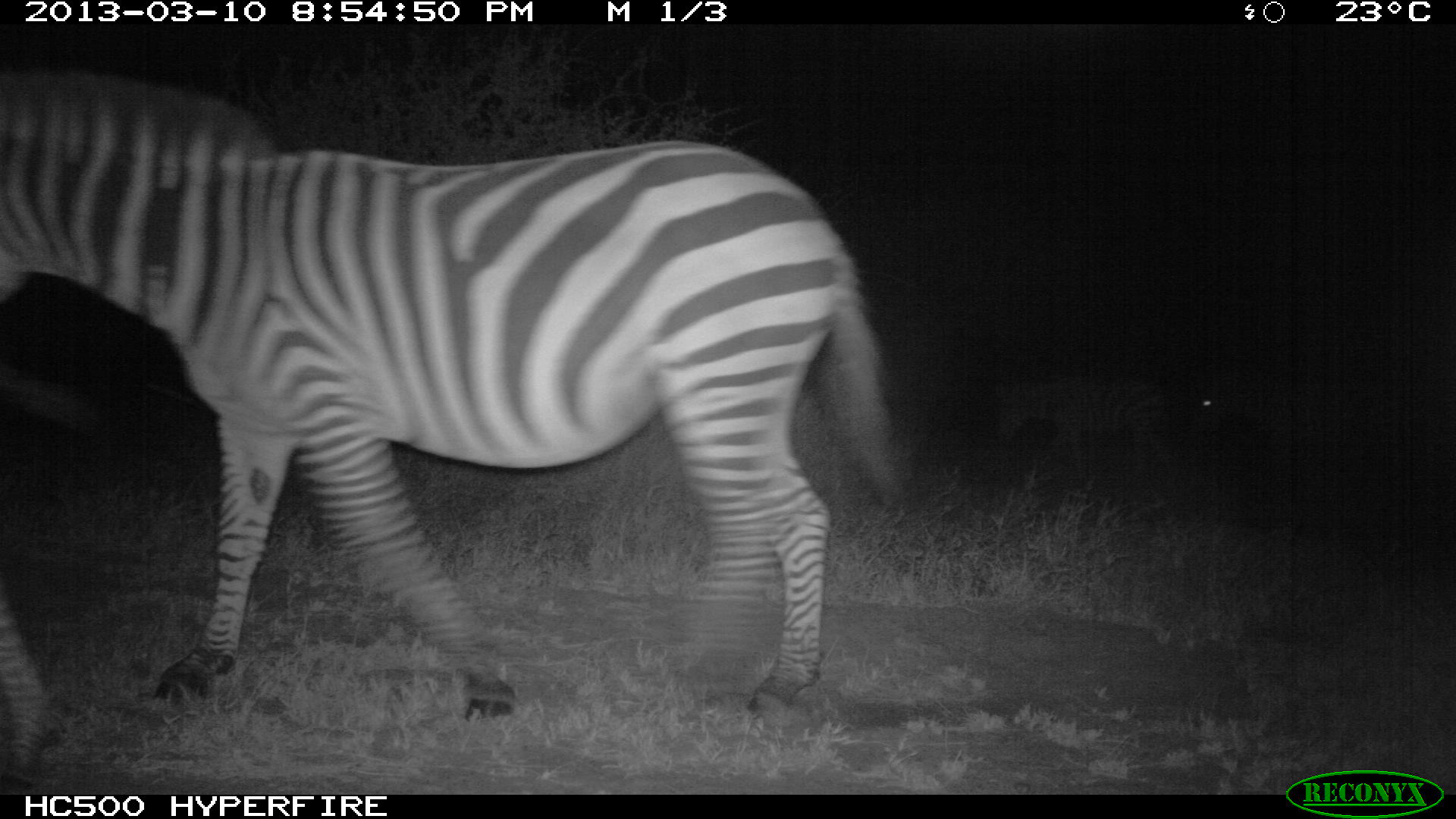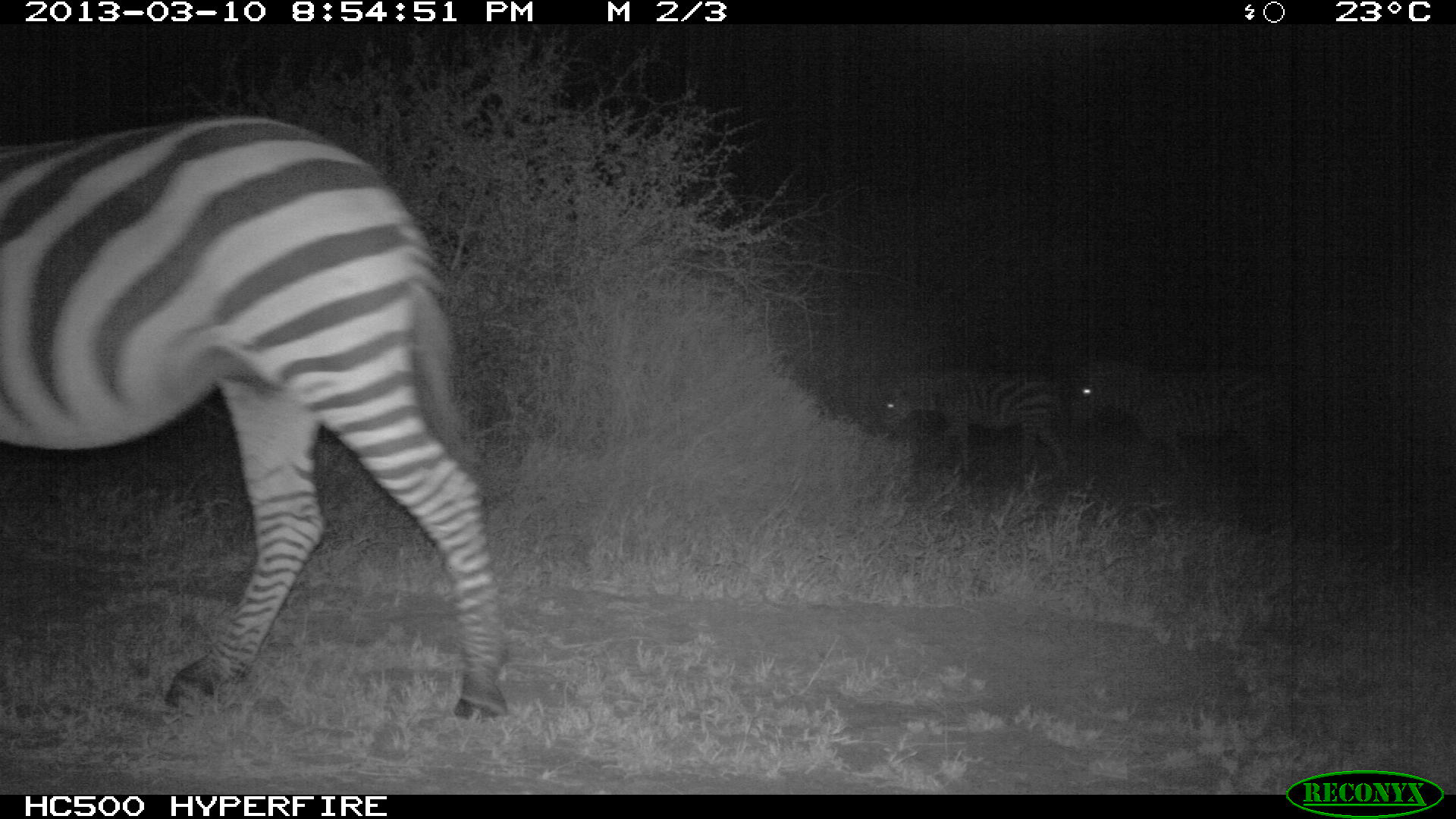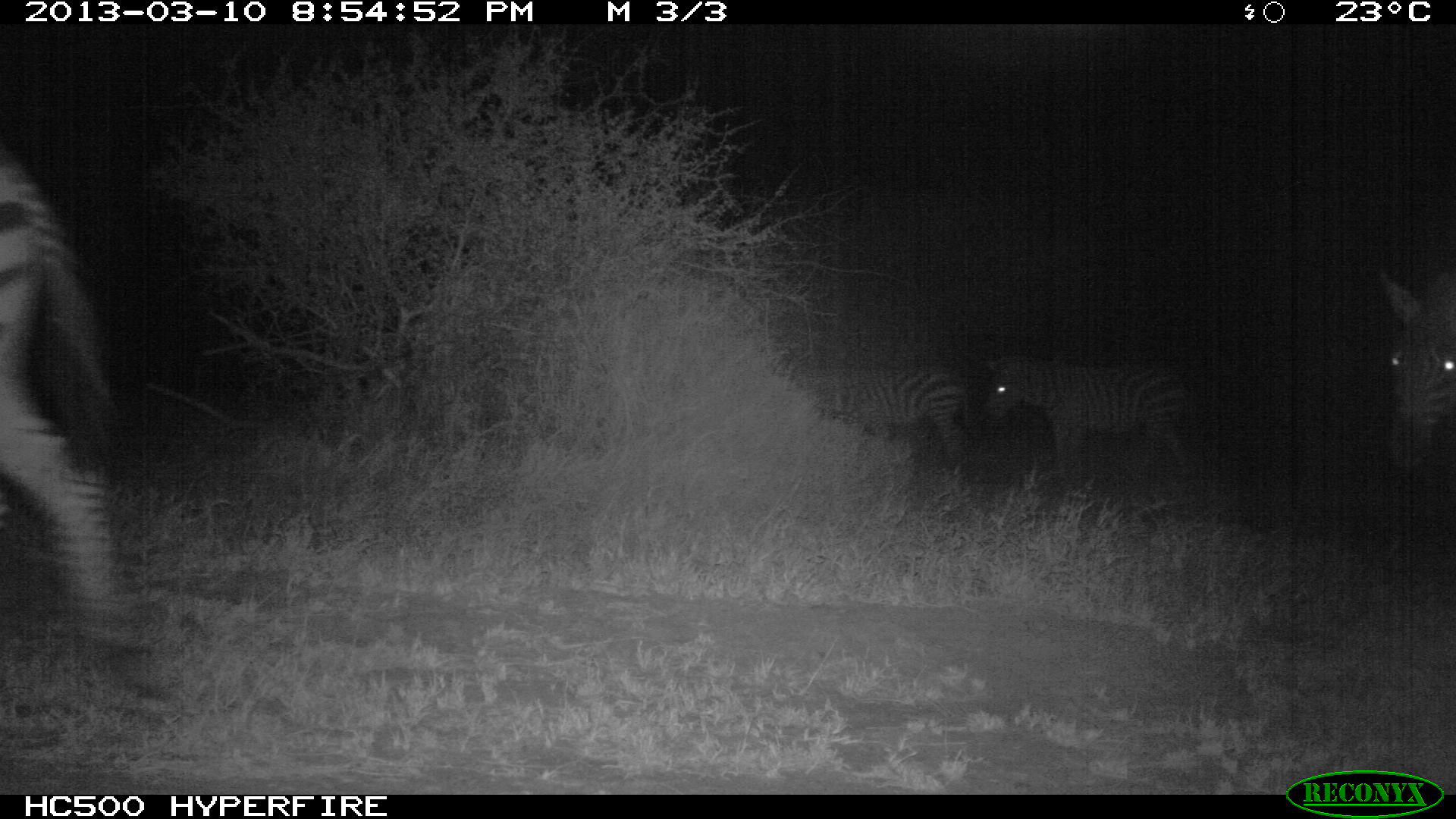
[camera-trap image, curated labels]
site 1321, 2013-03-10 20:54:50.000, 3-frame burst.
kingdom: Animalia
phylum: Chordata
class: Mammalia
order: Perissodactyla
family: Equidae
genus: Equus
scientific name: Equus quagga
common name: plains zebra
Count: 2.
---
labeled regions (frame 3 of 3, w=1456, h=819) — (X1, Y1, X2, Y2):
equus quagga: (1, 143, 124, 666); (984, 355, 1199, 499); (784, 368, 972, 479); (1373, 261, 1455, 485)